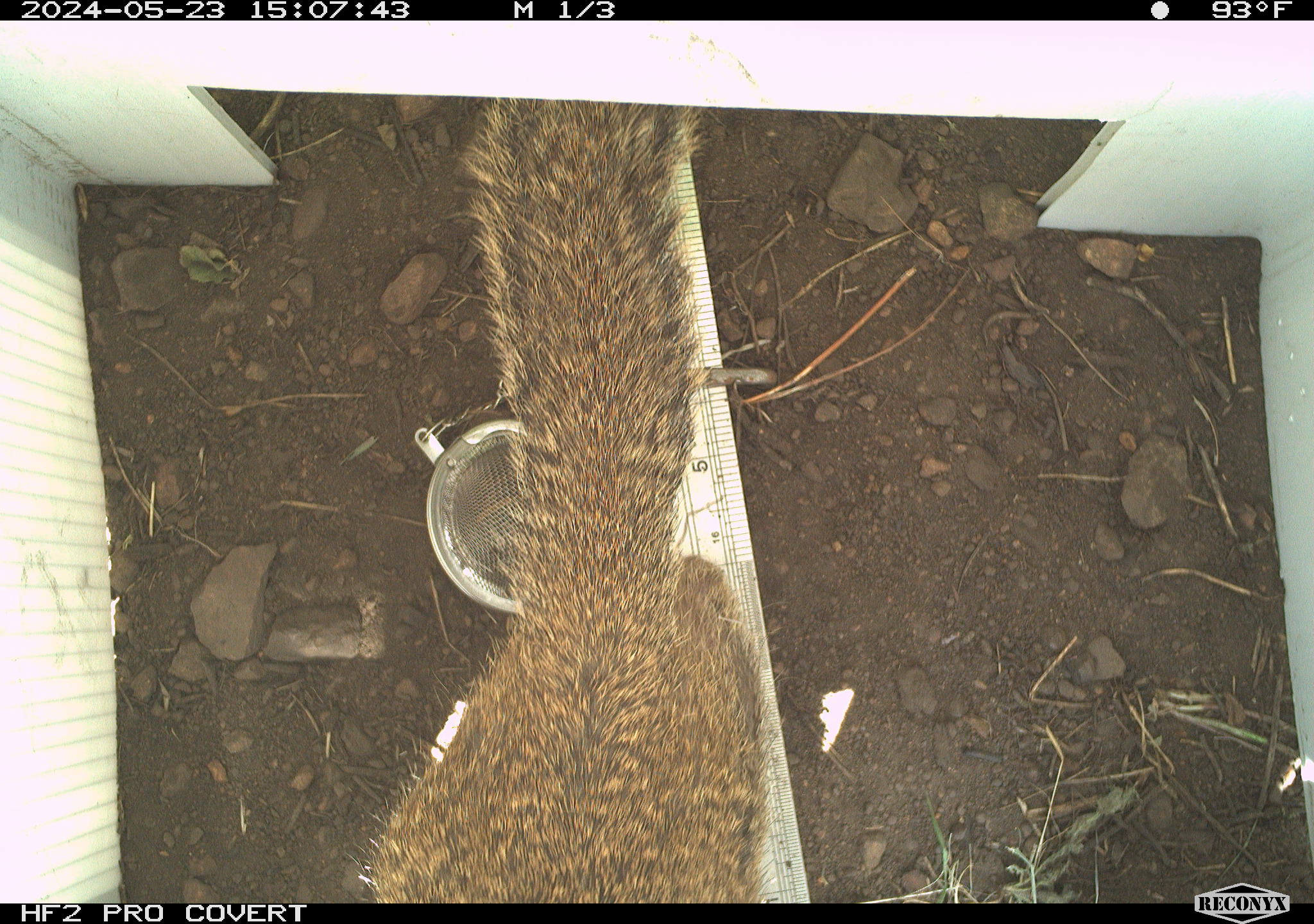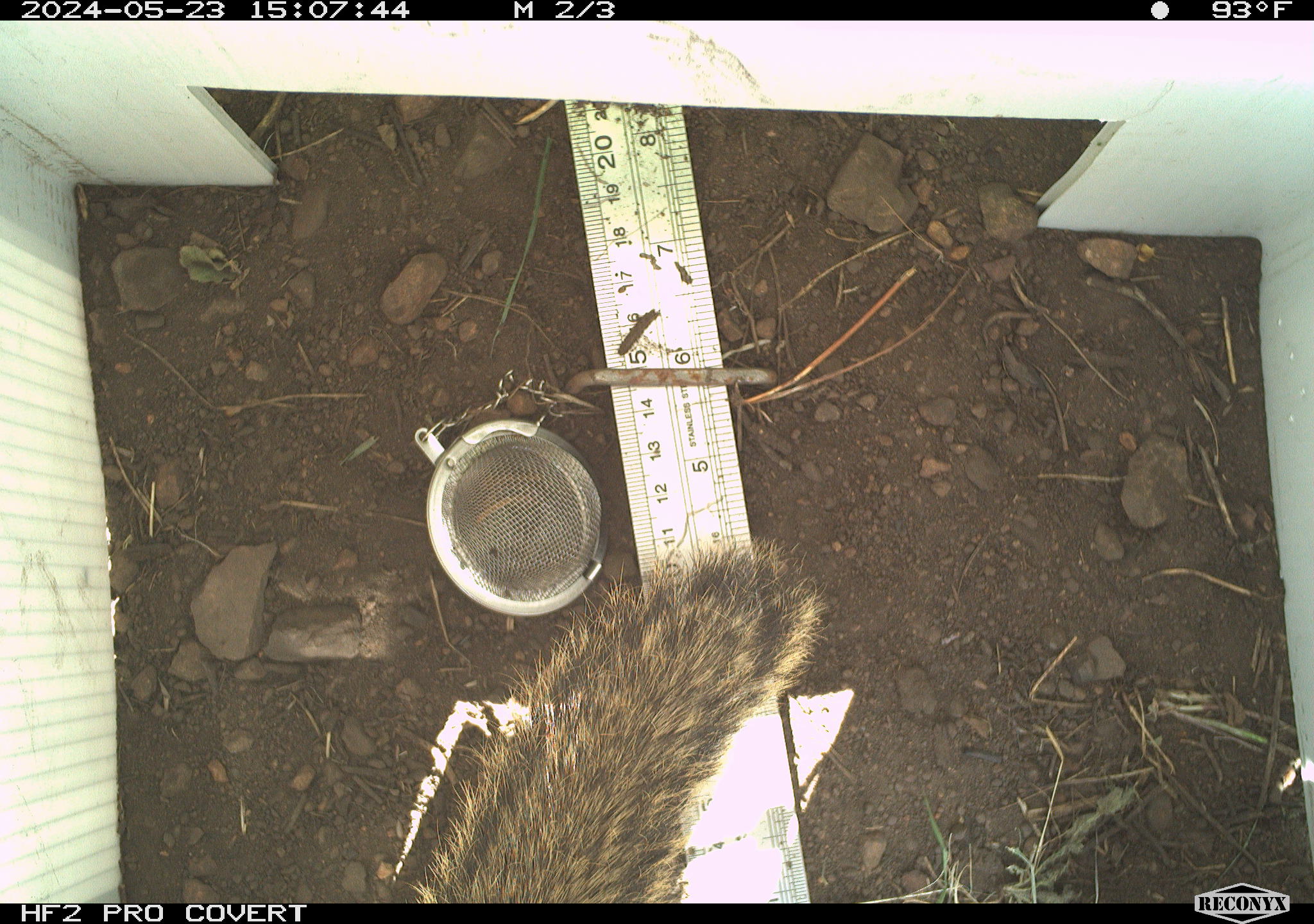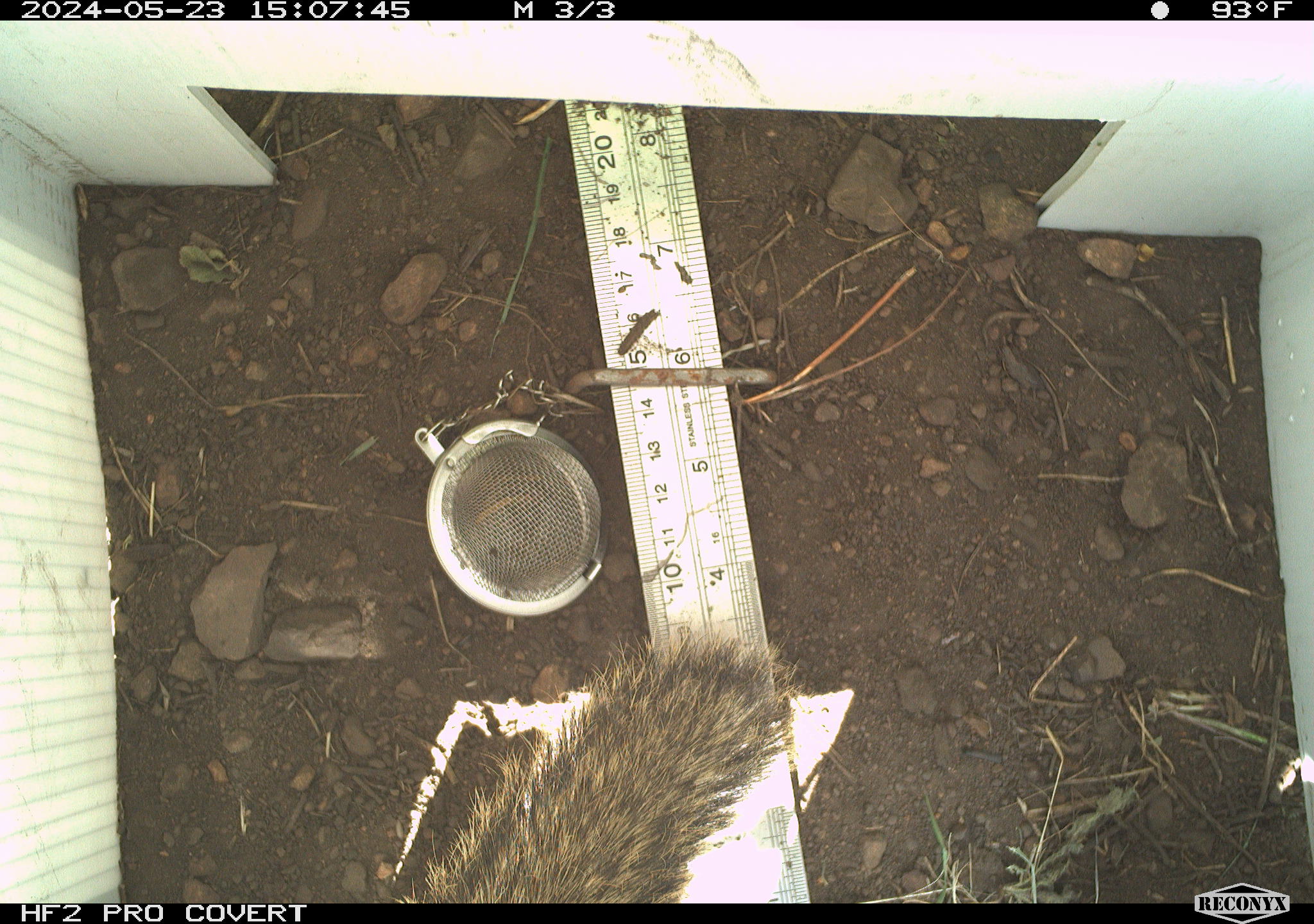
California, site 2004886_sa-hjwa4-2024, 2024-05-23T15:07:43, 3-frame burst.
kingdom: Animalia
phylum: Chordata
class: Mammalia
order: Rodentia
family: Sciuridae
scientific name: Sciuridae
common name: squirrels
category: sciuridae family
Sciuridae family (squirrels) (Sciuridae).